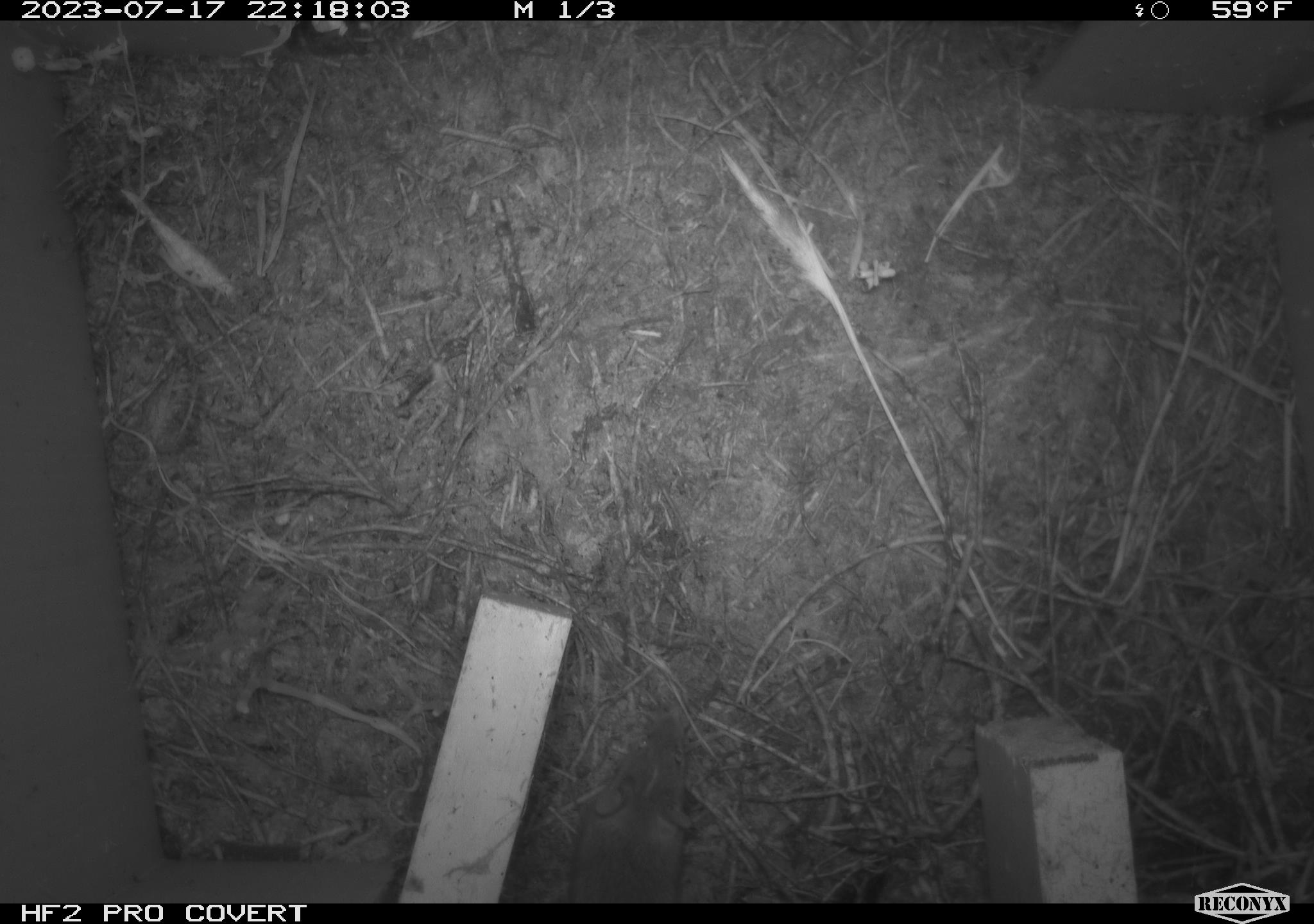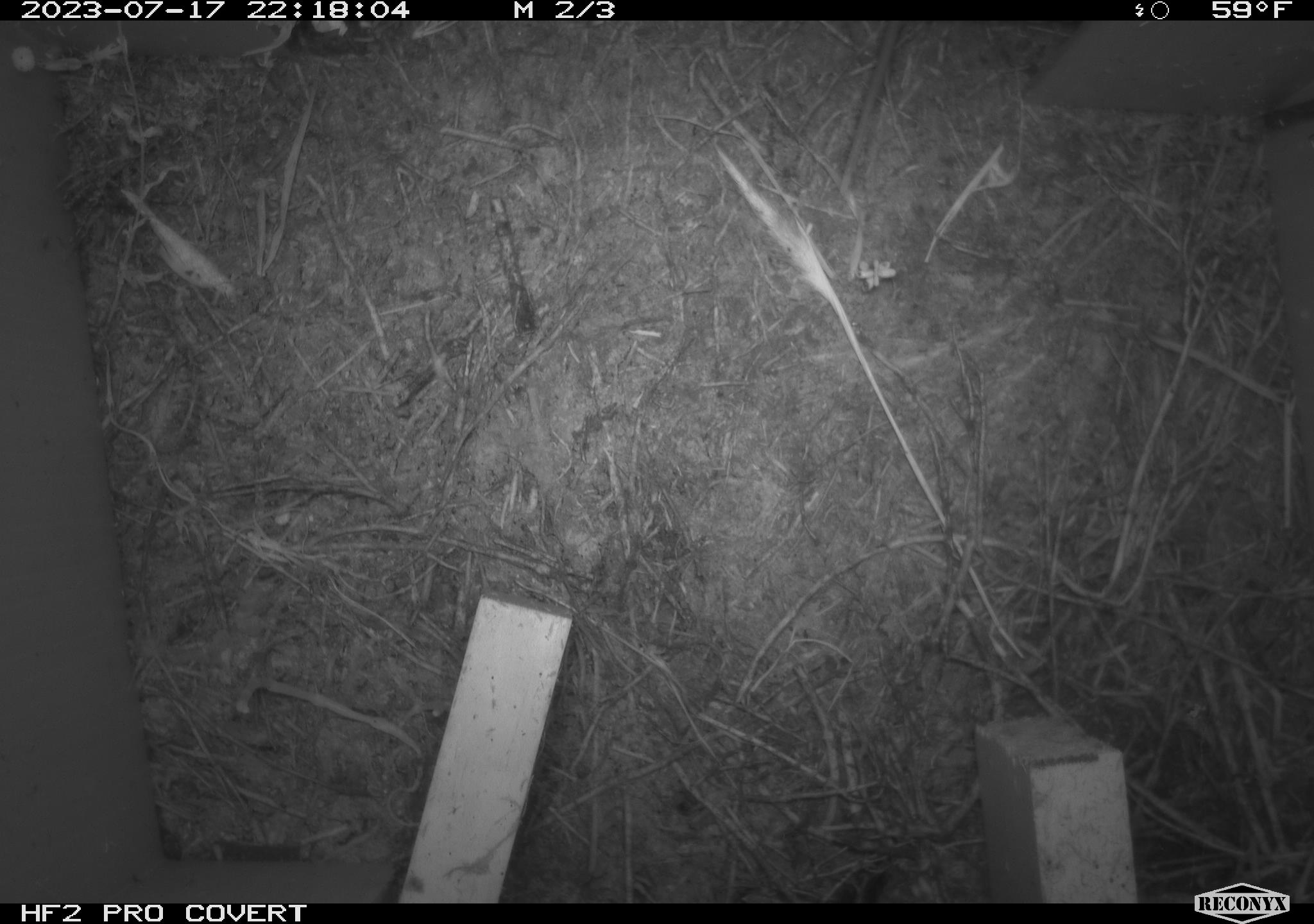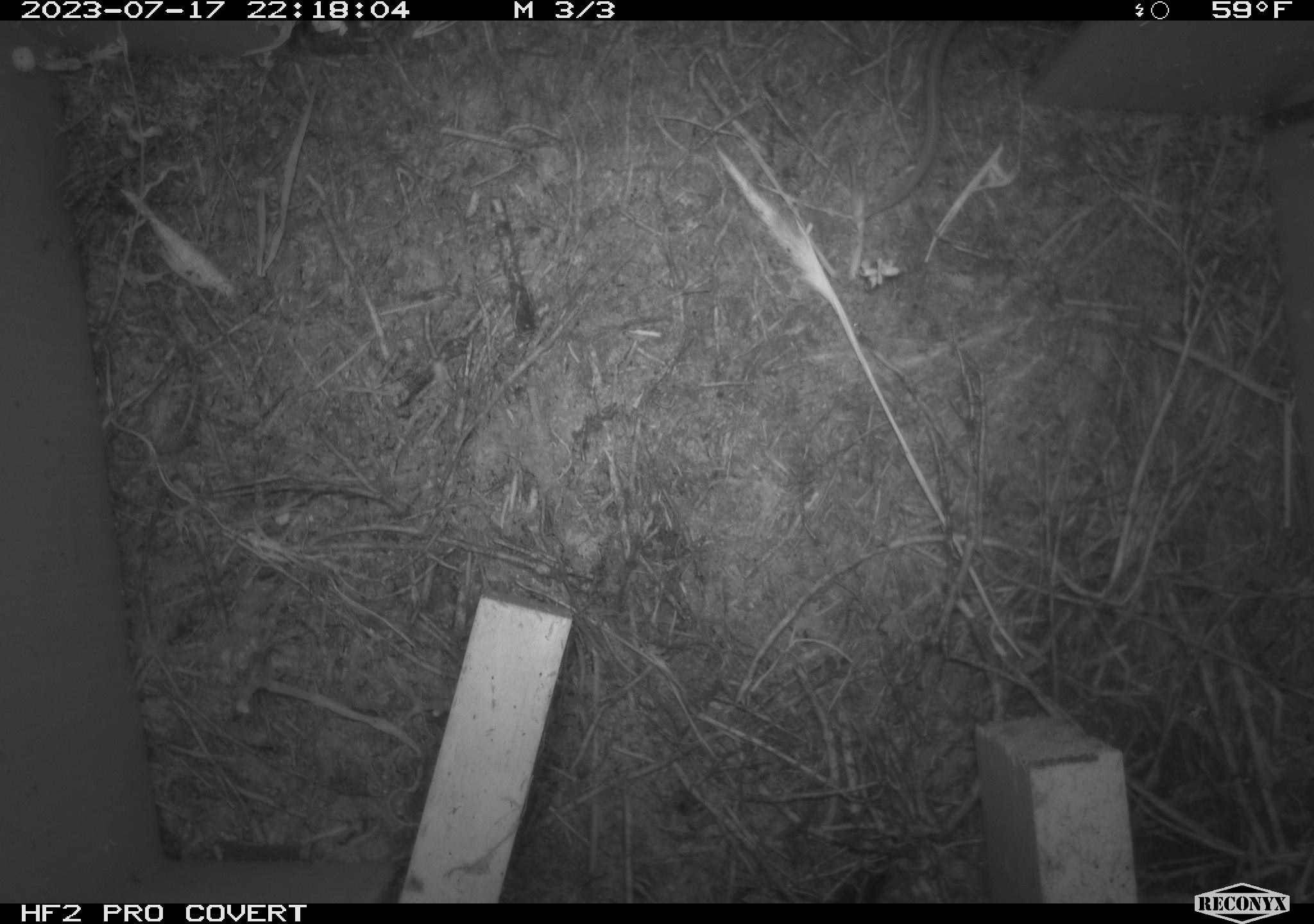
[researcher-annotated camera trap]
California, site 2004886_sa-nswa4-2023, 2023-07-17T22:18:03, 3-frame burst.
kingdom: Animalia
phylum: Chordata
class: Mammalia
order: Rodentia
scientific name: Rodentia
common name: mouse species